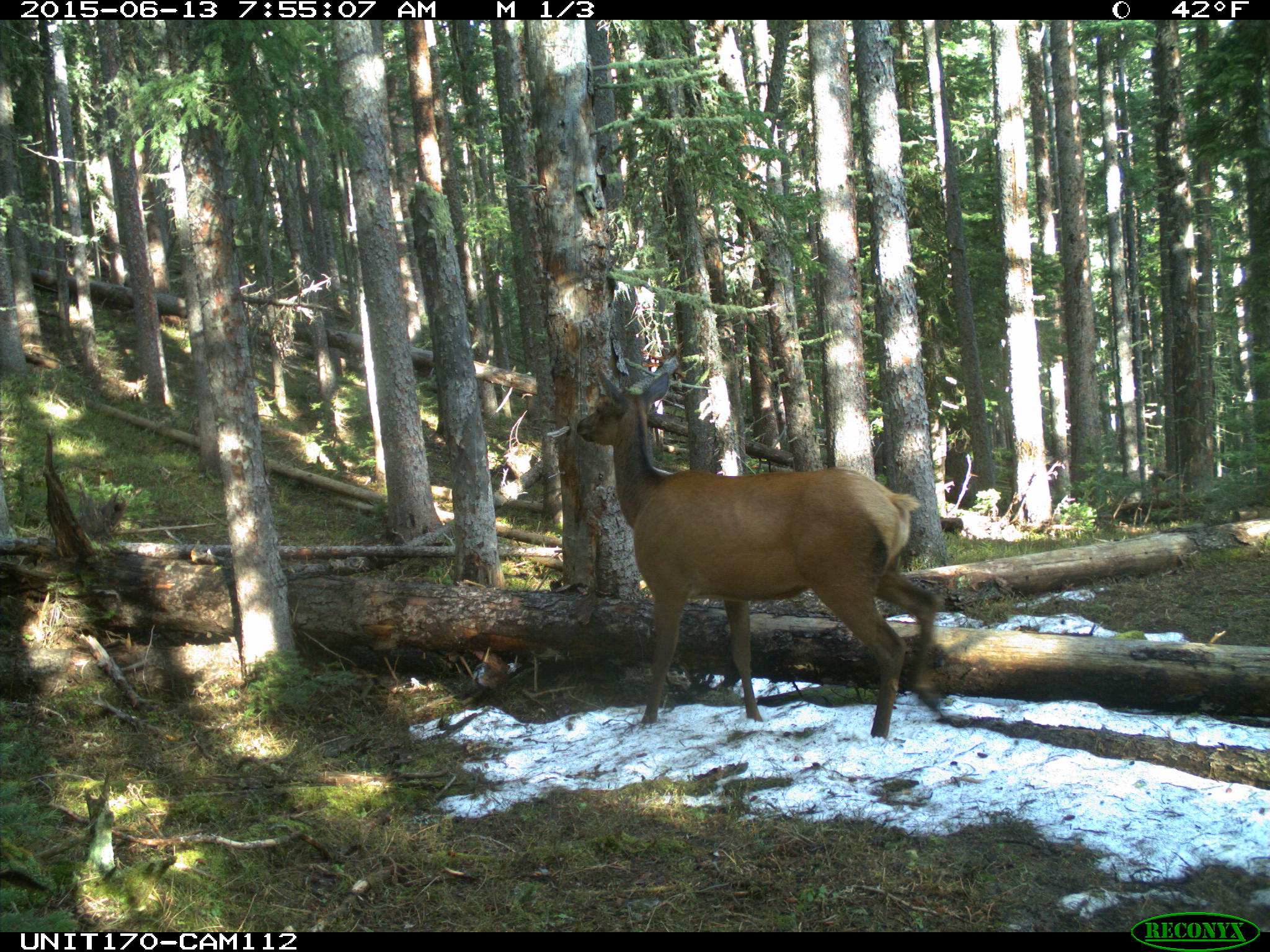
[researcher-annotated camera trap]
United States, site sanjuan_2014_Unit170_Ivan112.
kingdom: Animalia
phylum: Chordata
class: Mammalia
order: Artiodactyla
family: Cervidae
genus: Cervus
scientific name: Cervus elaphus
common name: red deer